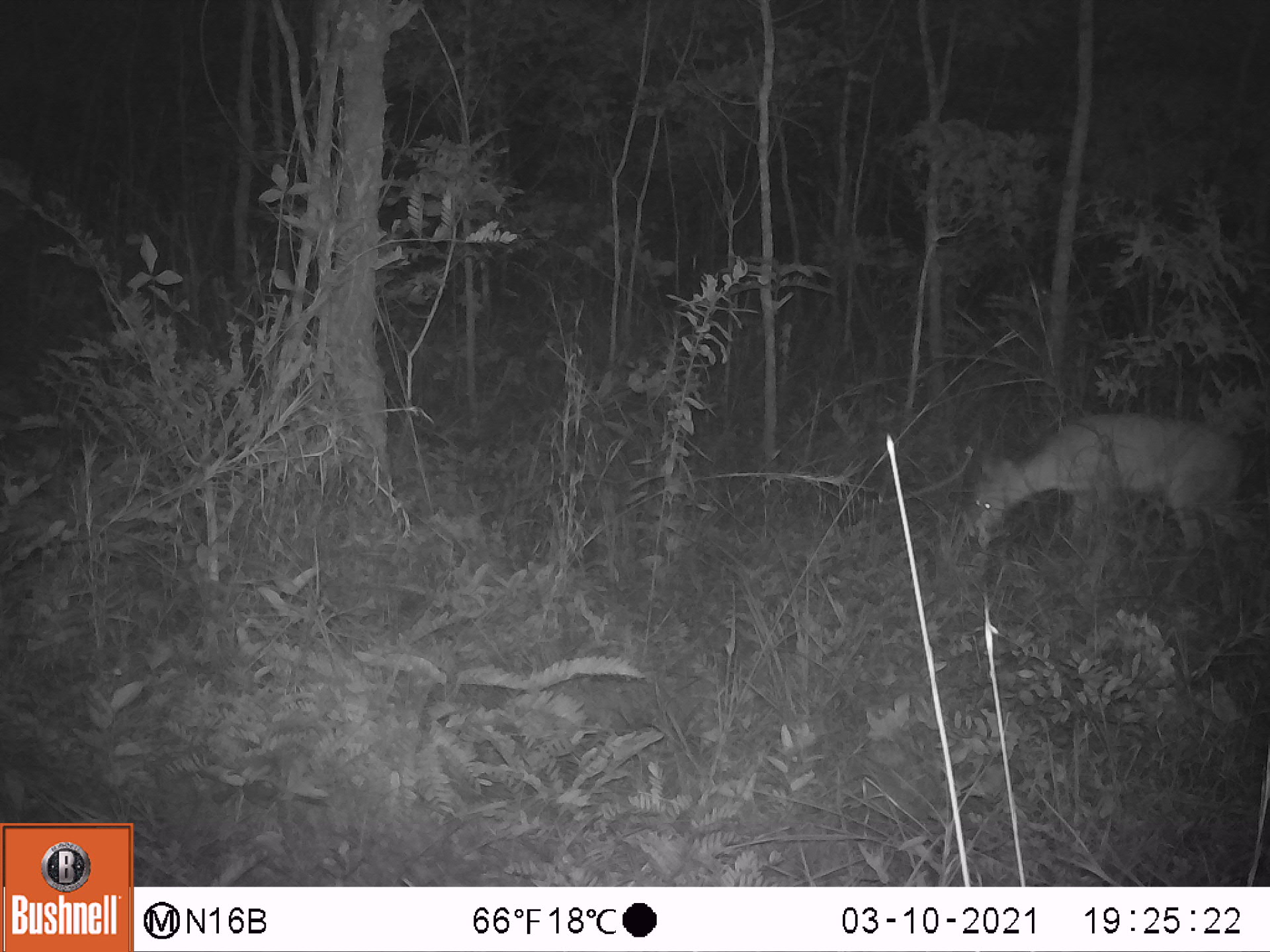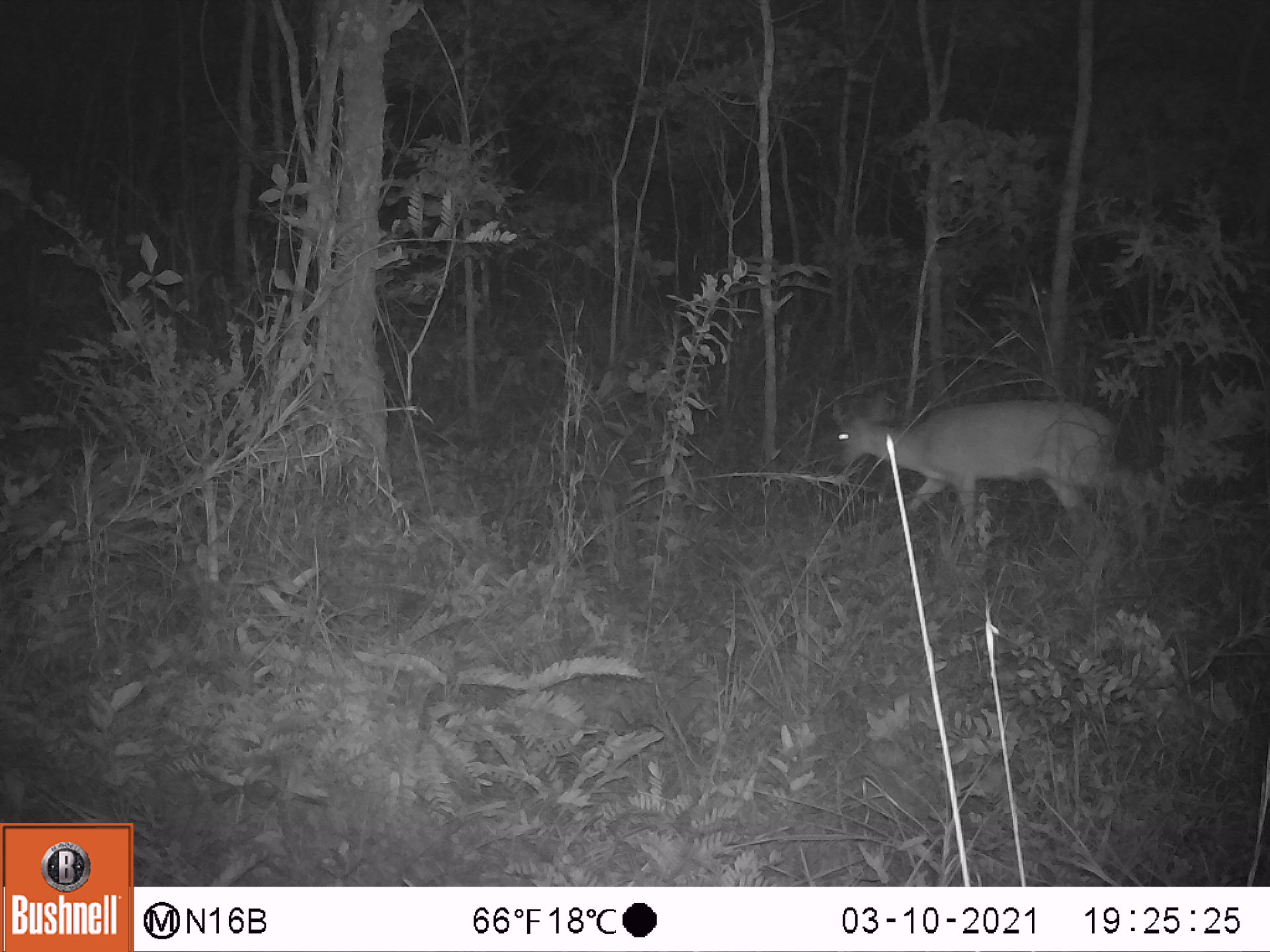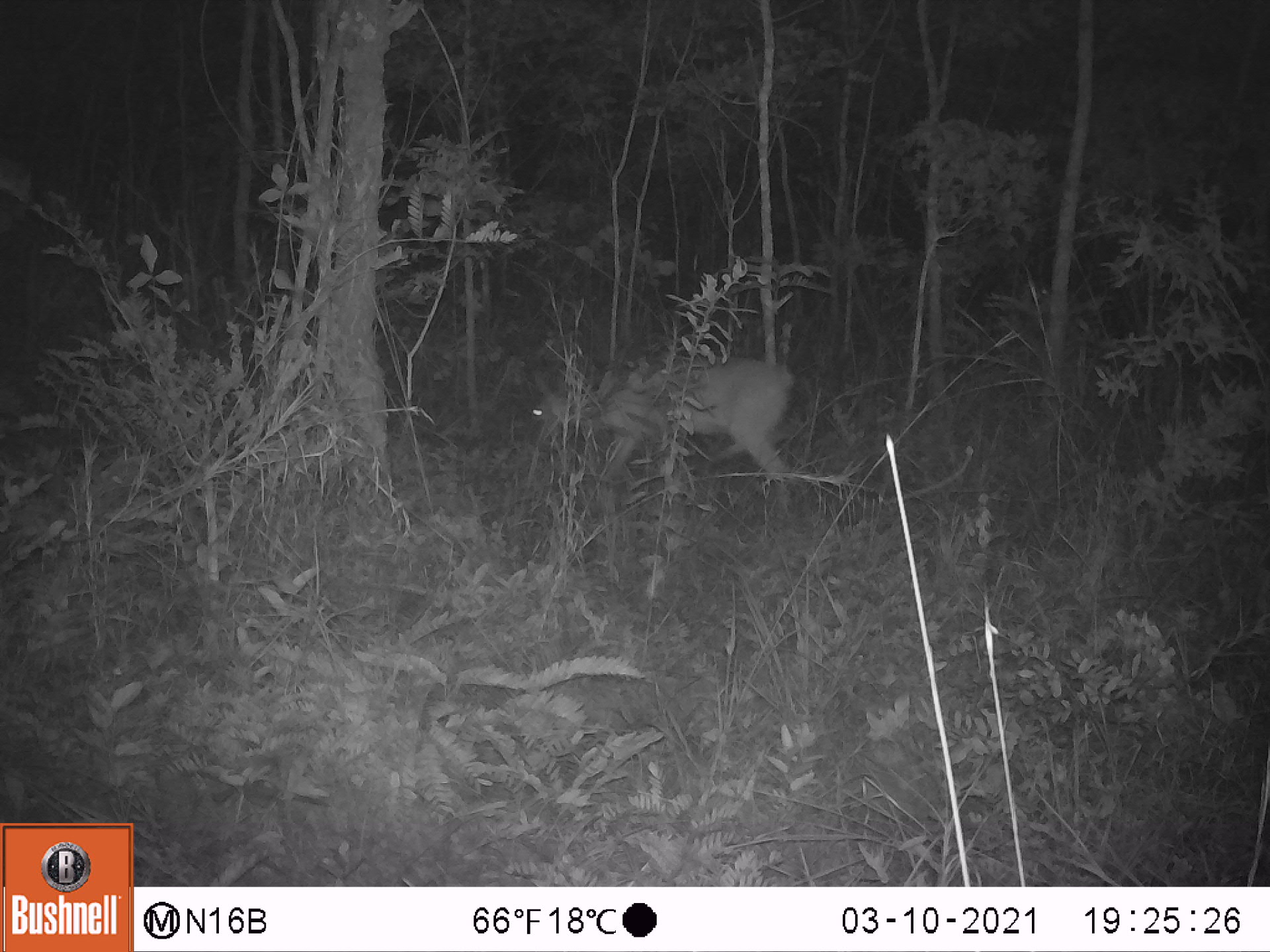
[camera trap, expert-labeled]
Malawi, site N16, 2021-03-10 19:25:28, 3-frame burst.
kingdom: Animalia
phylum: Chordata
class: Mammalia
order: Artiodactyla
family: Bovidae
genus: Tragelaphus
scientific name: Tragelaphus sylvaticus sylvaticus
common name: cape bushbuck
Cape bushbuck (Tragelaphus sylvaticus sylvaticus), count 1.